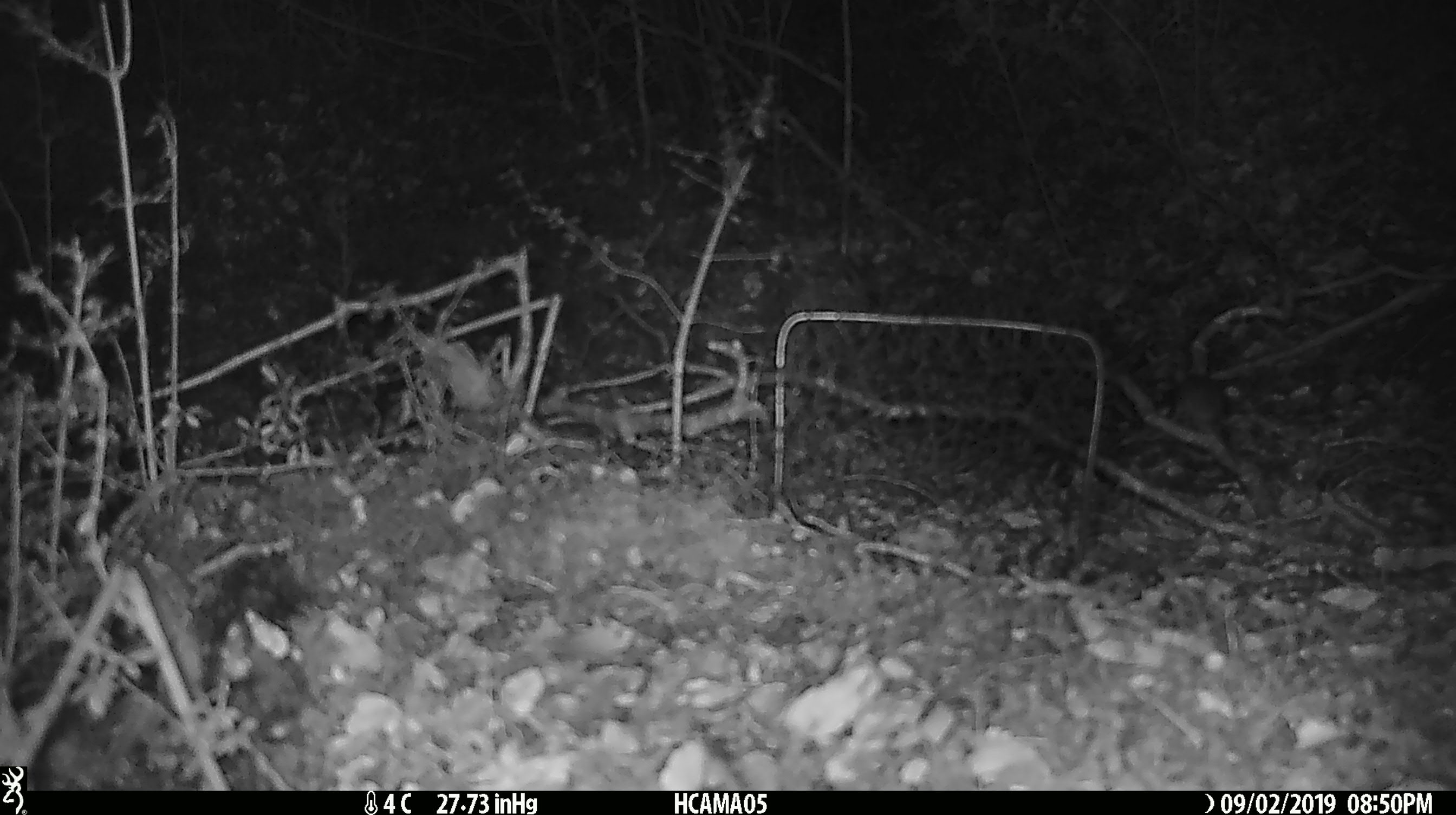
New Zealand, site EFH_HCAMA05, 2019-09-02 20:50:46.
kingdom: Animalia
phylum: Chordata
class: Mammalia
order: Rodentia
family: Muridae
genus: Mus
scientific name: Mus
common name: mouse